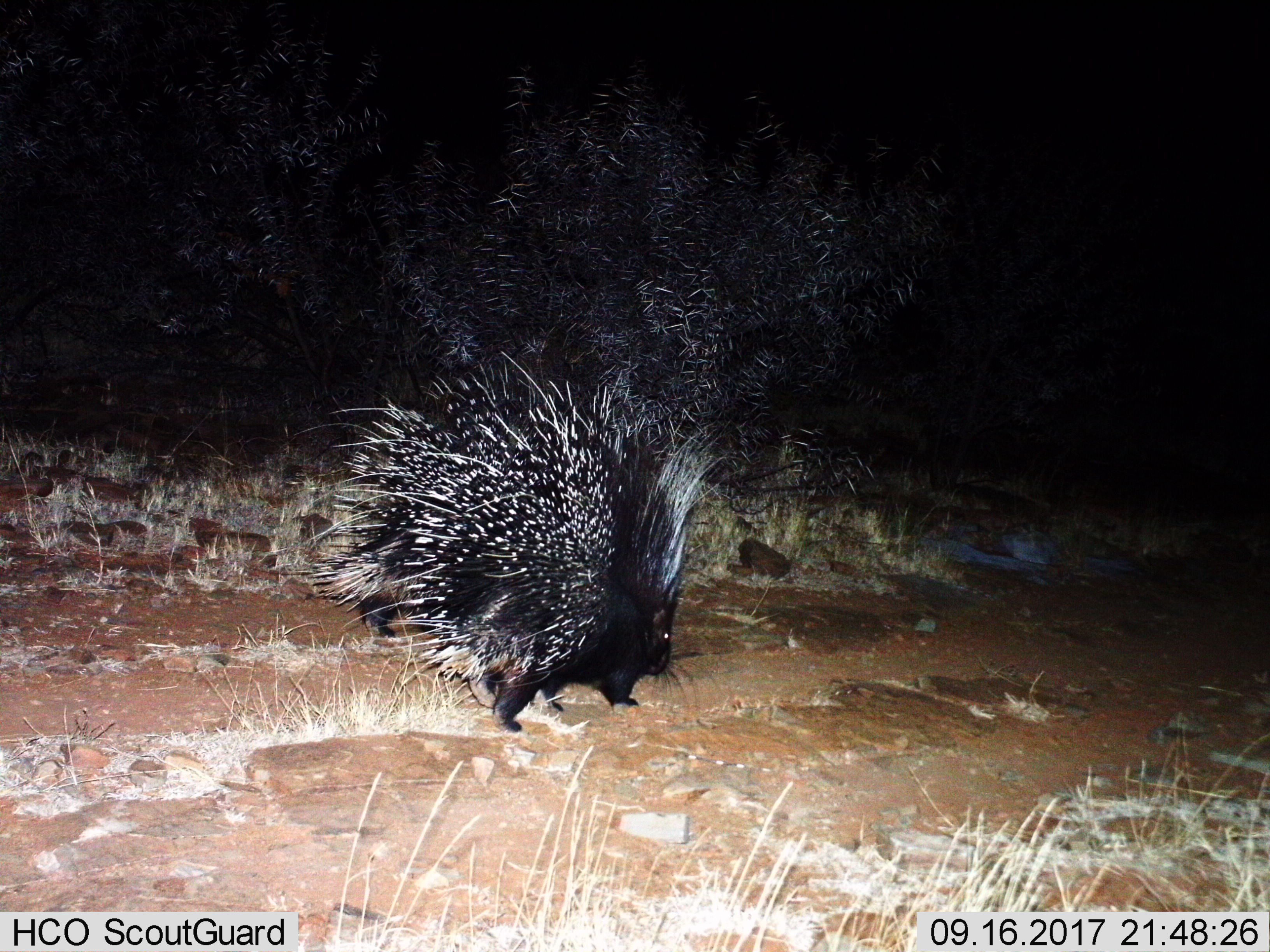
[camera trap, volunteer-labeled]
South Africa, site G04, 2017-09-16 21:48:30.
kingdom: Animalia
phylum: Chordata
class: Mammalia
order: Rodentia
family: Hystricidae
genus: Hystrix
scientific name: Hystrix africaeaustralis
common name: cape porcupine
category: porcupine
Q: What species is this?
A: Porcupine (cape porcupine) (Hystrix africaeaustralis).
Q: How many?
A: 1.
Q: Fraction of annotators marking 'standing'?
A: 20%.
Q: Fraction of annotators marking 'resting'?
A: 0%.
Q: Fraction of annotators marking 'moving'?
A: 80%.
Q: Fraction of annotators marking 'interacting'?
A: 0%.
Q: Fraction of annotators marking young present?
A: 0%.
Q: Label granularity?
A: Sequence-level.